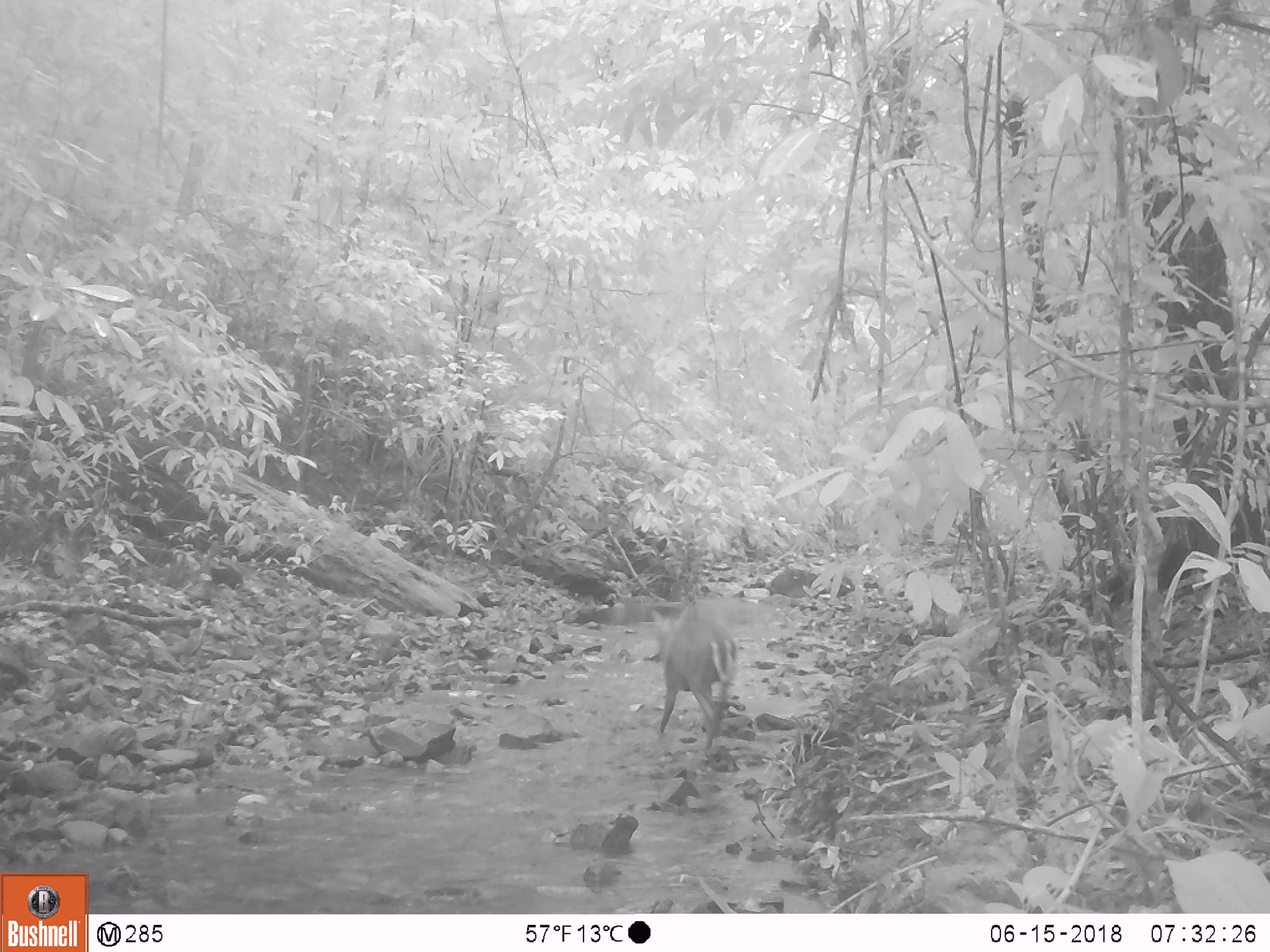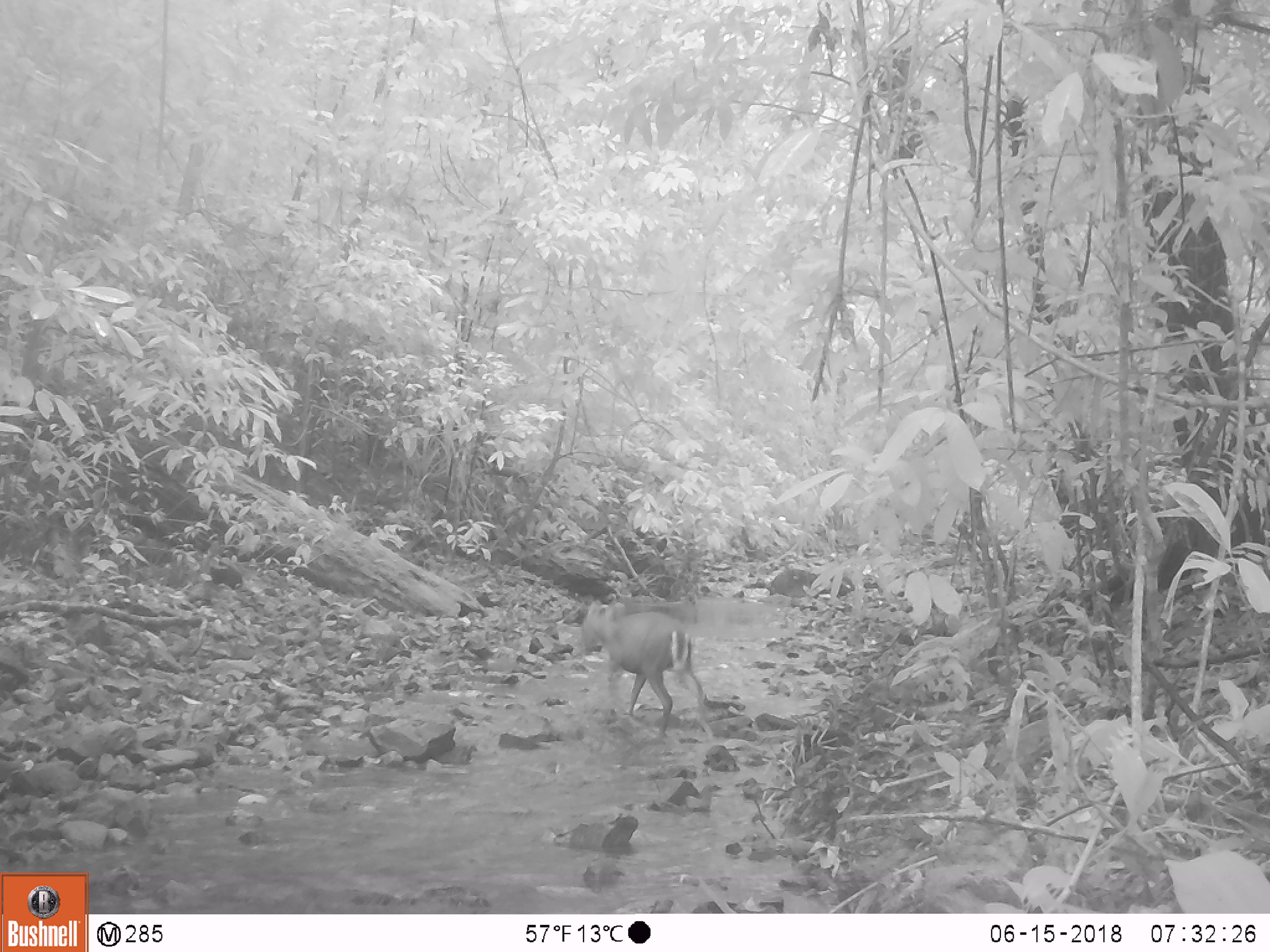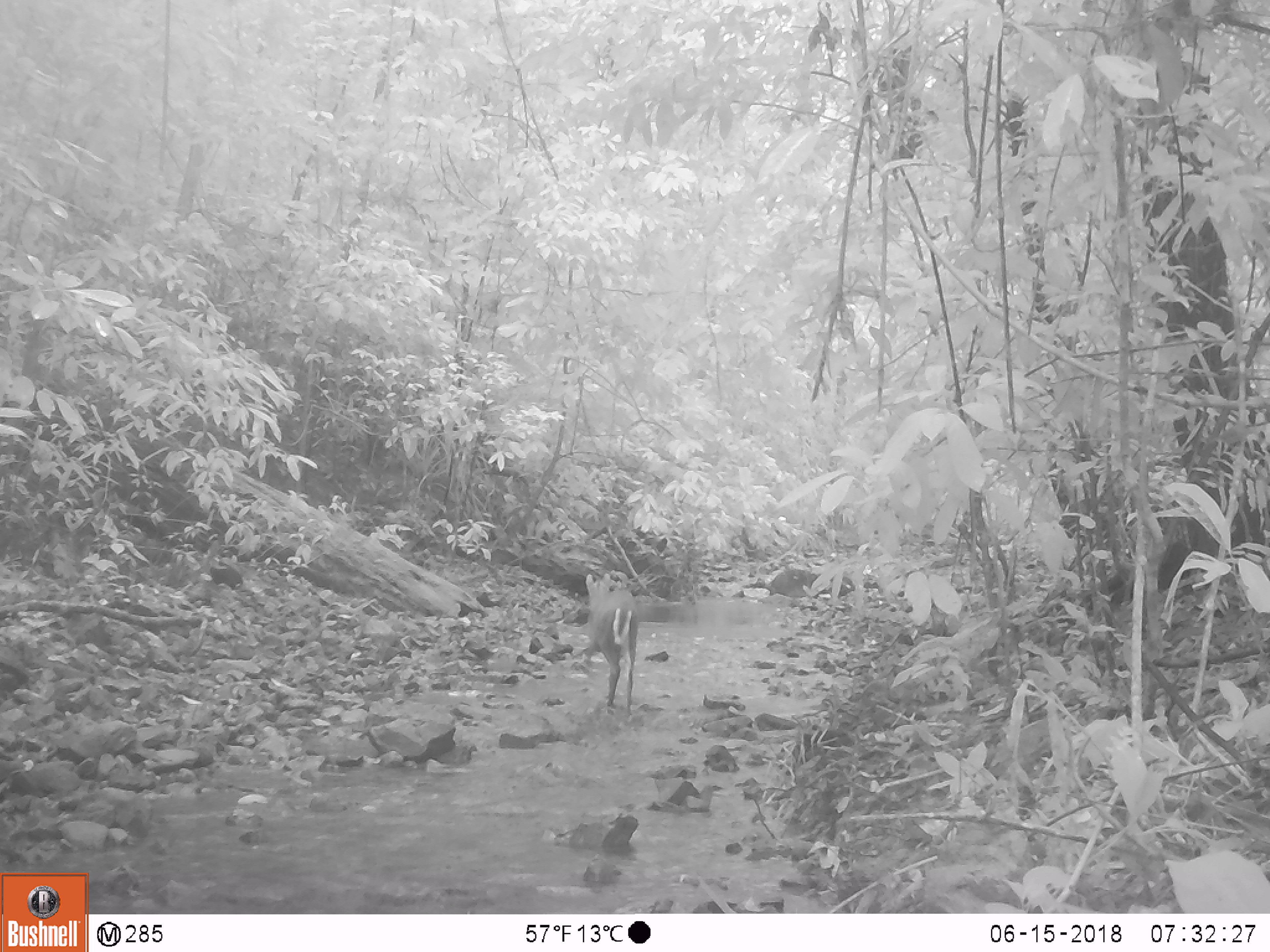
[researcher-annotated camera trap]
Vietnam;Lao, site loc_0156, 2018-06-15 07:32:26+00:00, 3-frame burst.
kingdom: Animalia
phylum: Chordata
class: Mammalia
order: Artiodactyla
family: Cervidae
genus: Muntiacus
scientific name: Muntiacus rooseveltorum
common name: roosevelt's muntjac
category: roosevelts muntjac group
Roosevelts muntjac group (roosevelt's muntjac) (Muntiacus rooseveltorum). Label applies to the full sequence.